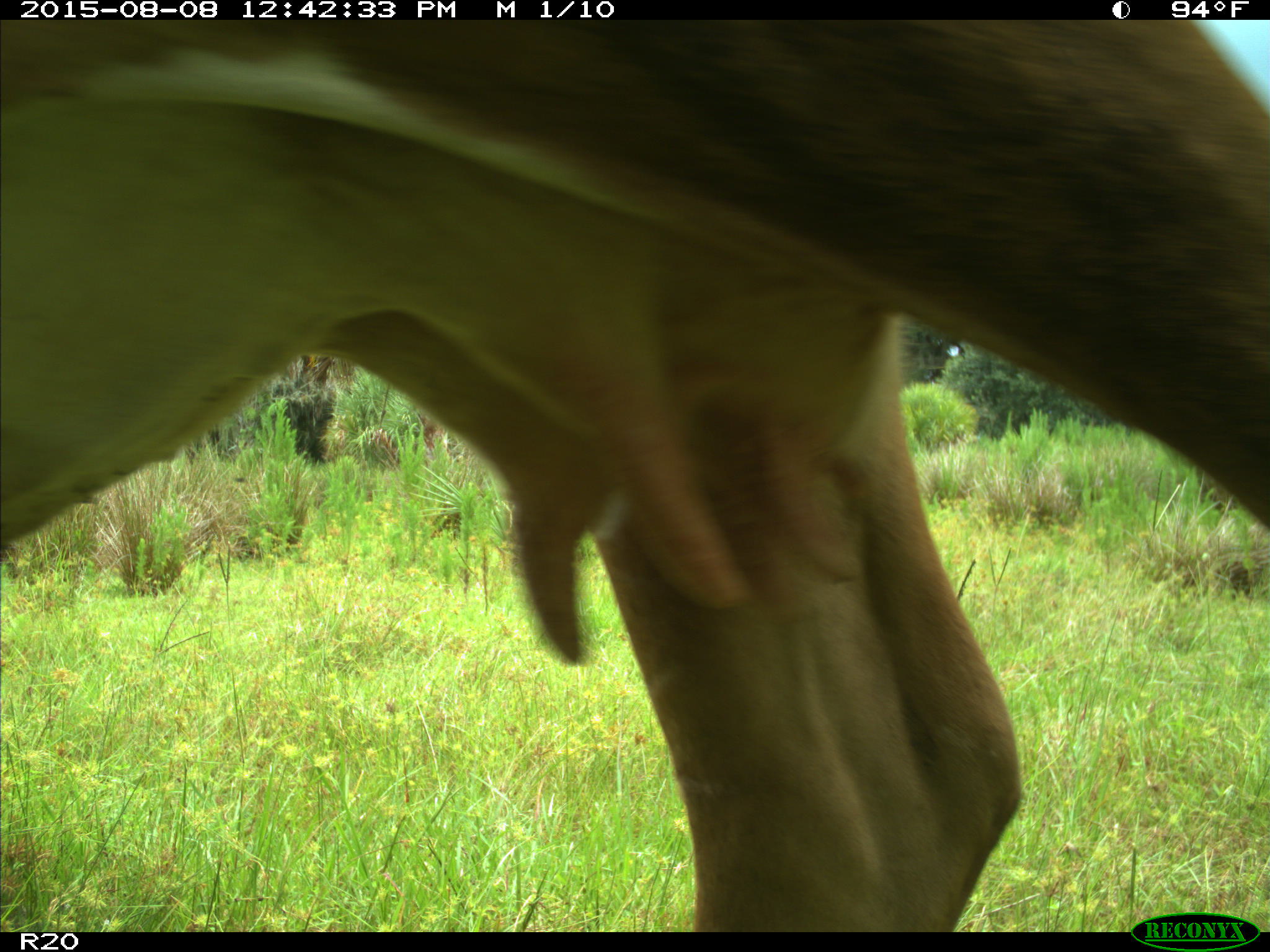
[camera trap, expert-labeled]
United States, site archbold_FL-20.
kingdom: Animalia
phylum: Chordata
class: Mammalia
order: Artiodactyla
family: Bovidae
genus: Bos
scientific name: Bos taurus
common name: domestic cow